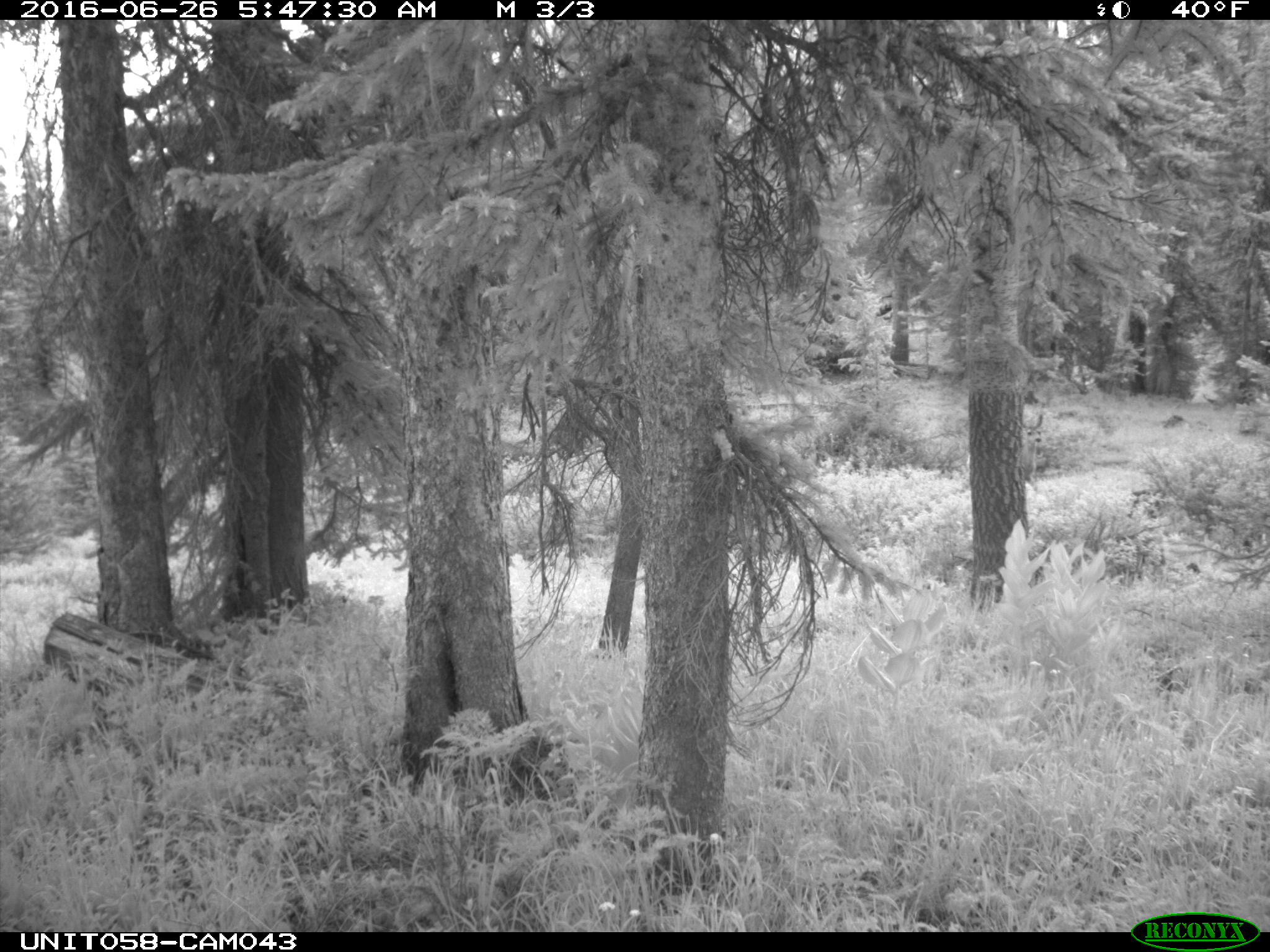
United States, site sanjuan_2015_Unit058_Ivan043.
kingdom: Animalia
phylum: Chordata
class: Mammalia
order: Artiodactyla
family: Cervidae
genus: Odocoileus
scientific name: Odocoileus hemionus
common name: mule deer